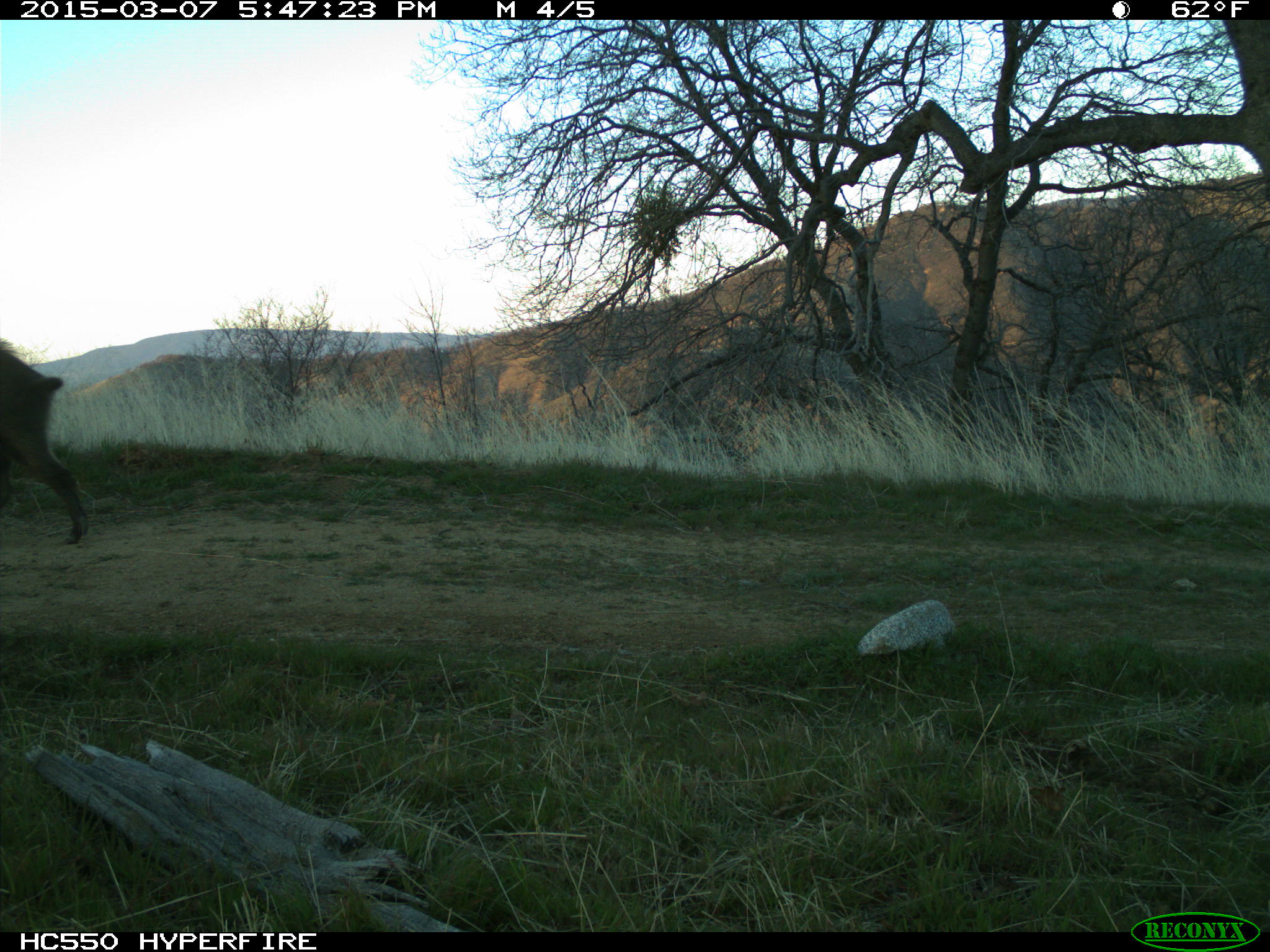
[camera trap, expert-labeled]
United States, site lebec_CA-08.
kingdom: Animalia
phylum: Chordata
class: Mammalia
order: Artiodactyla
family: Suidae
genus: Sus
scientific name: Sus scrofa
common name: wild boar